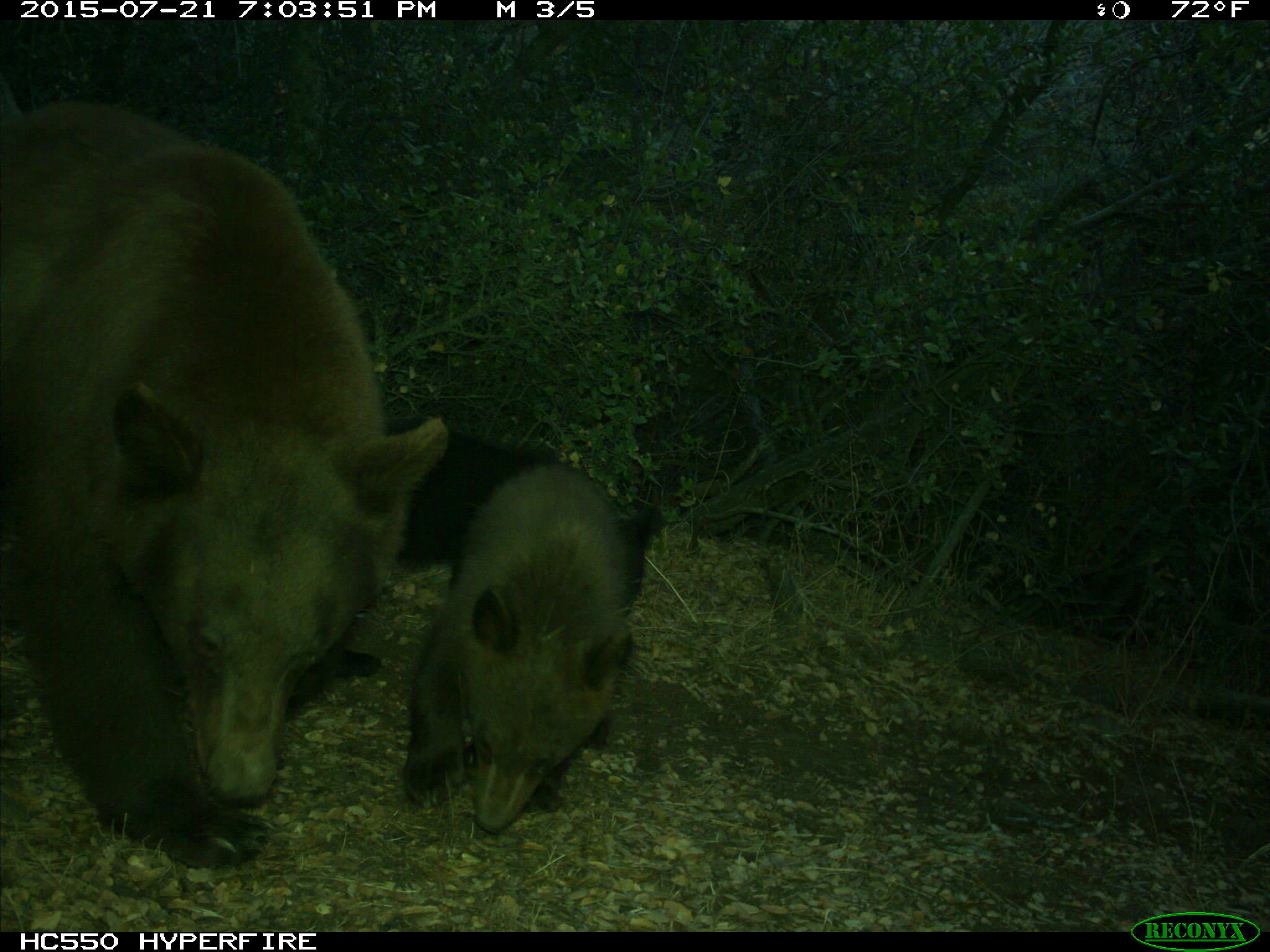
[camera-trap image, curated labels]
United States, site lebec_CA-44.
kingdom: Animalia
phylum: Chordata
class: Mammalia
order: Carnivora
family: Ursidae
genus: Ursus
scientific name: Ursus americanus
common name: american black bear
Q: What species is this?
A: Ursus americanus (american black bear).